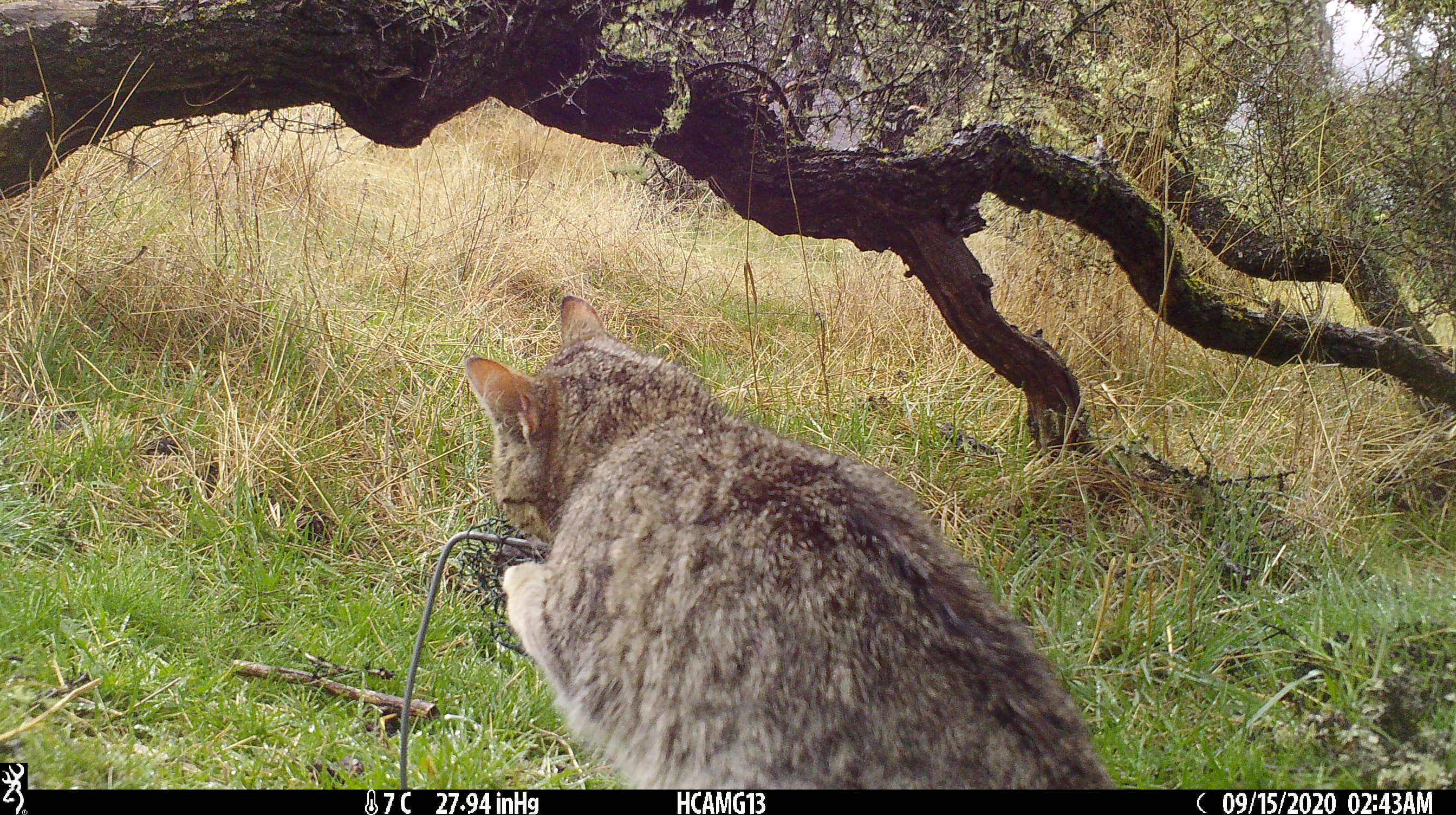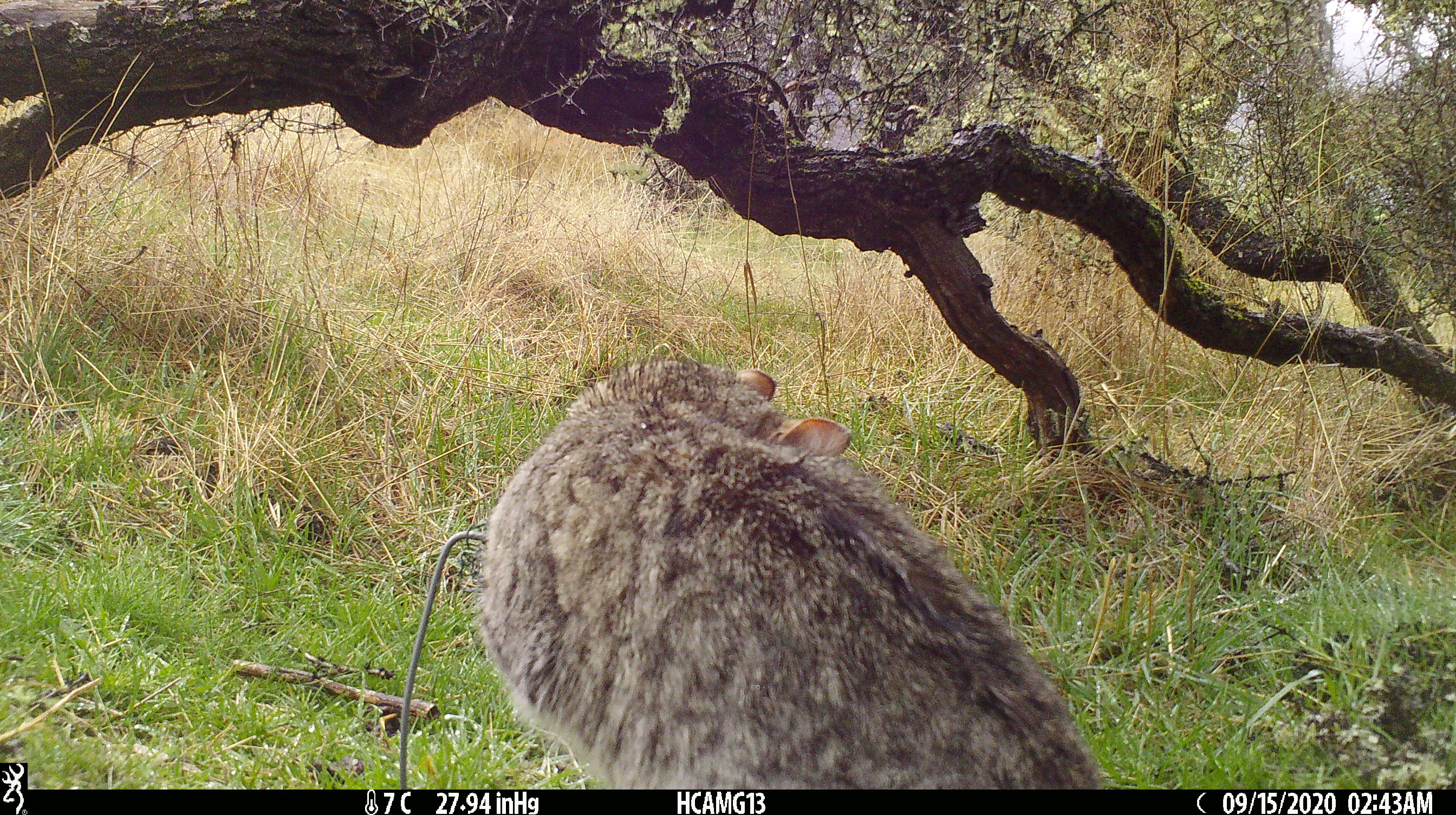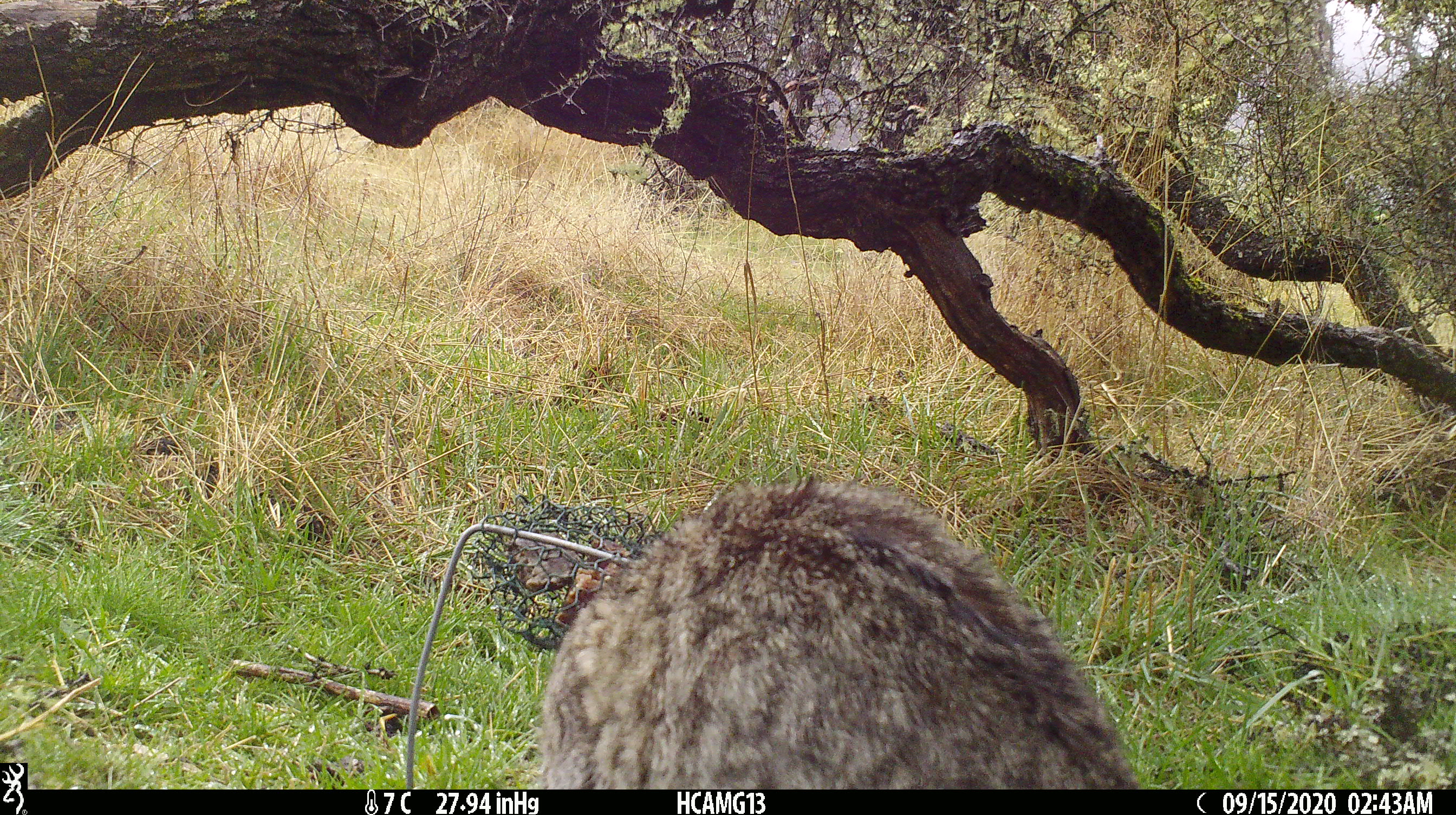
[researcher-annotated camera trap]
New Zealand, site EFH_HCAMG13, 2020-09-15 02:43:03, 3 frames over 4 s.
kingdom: Animalia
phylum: Chordata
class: Mammalia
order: Carnivora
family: Felidae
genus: Felis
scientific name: Felis catus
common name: domestic cat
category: cat